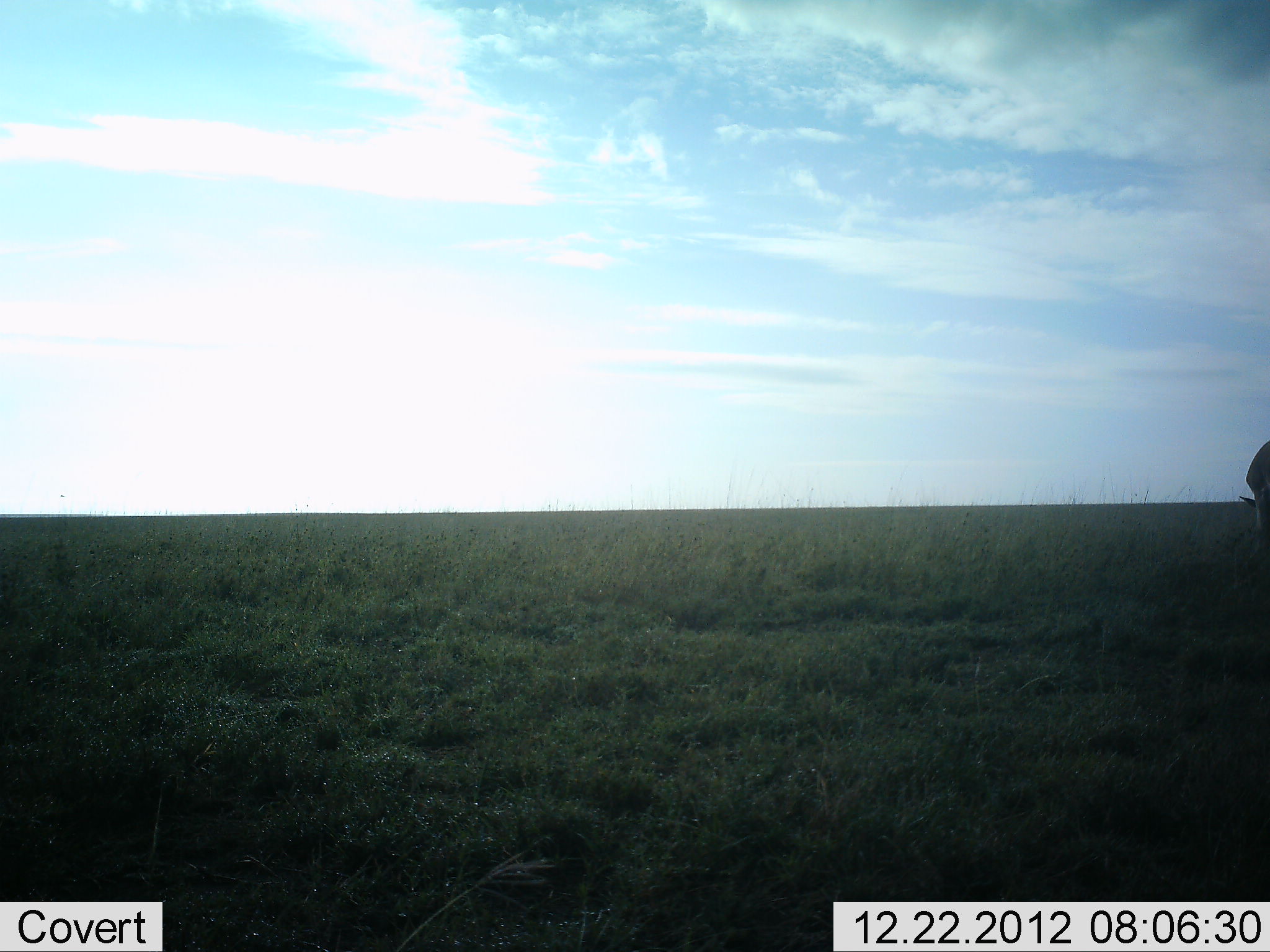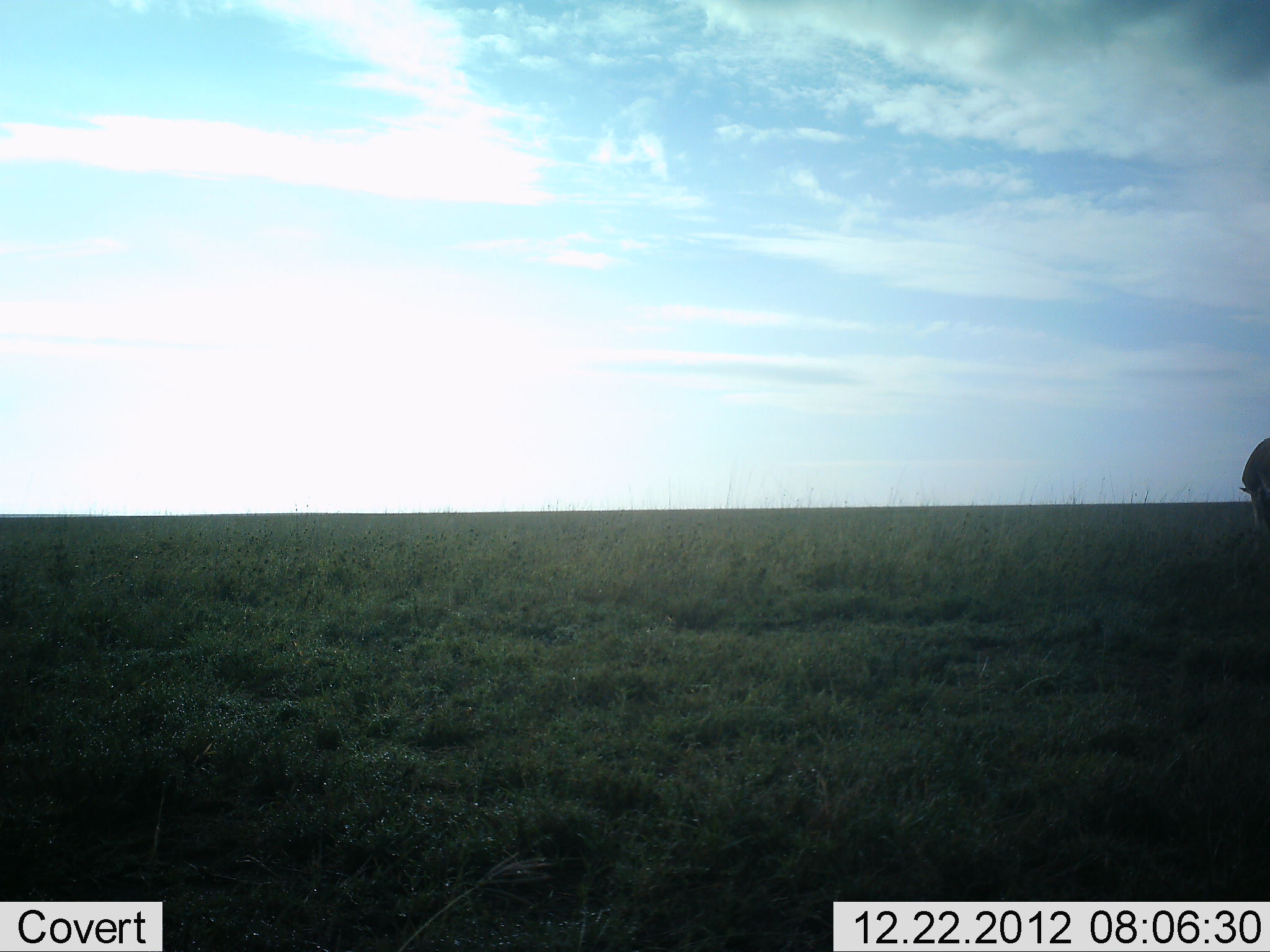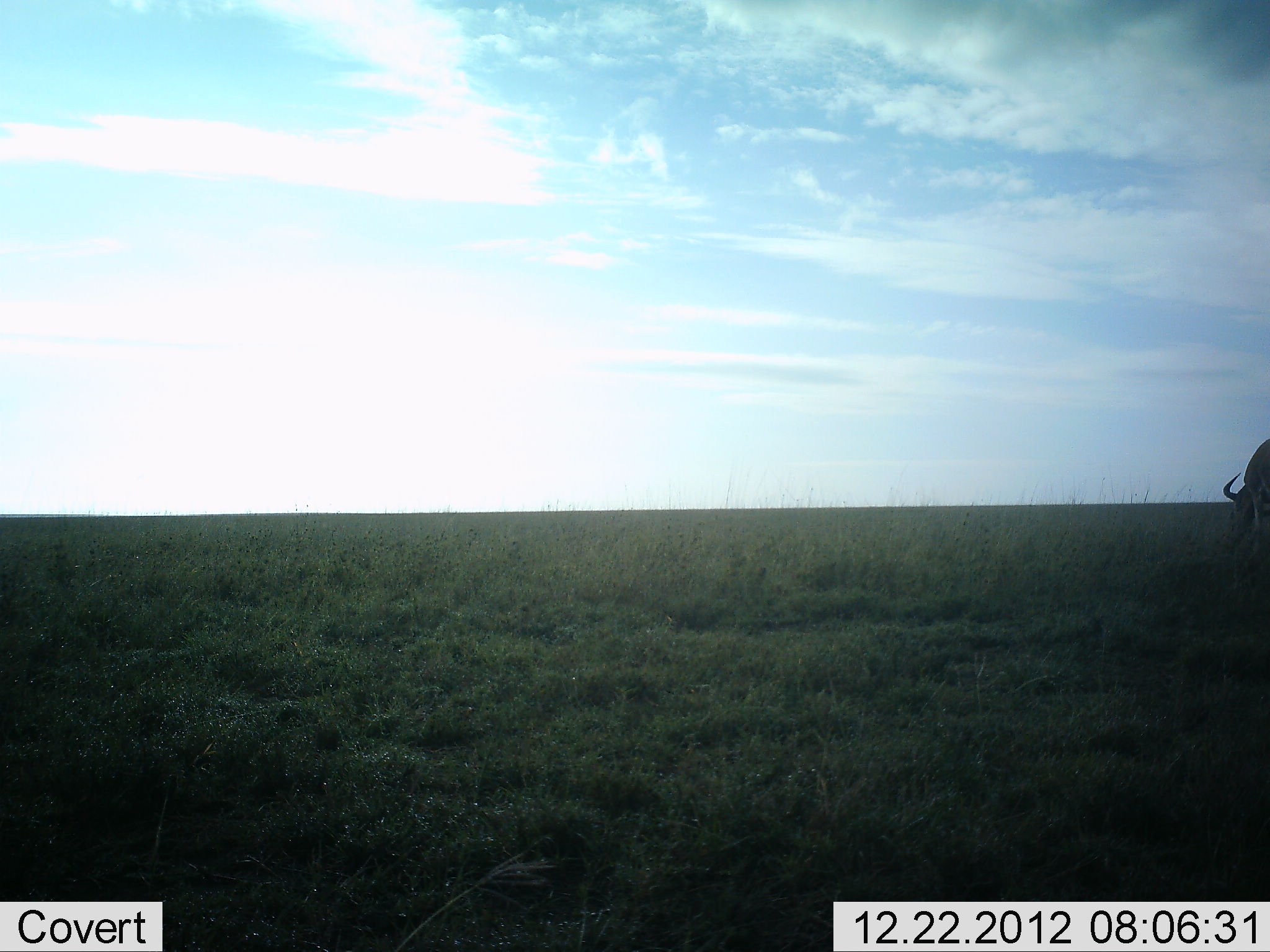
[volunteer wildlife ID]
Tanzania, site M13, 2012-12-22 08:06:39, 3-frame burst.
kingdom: Animalia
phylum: Chordata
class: Mammalia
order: Artiodactyla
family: Bovidae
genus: Connochaetes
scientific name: Connochaetes taurinus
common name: blue wildebeest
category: wildebeest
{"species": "wildebeest (blue wildebeest) (Connochaetes taurinus)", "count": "1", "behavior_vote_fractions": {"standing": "25%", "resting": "0%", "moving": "6%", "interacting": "0%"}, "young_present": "0%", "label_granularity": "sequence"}